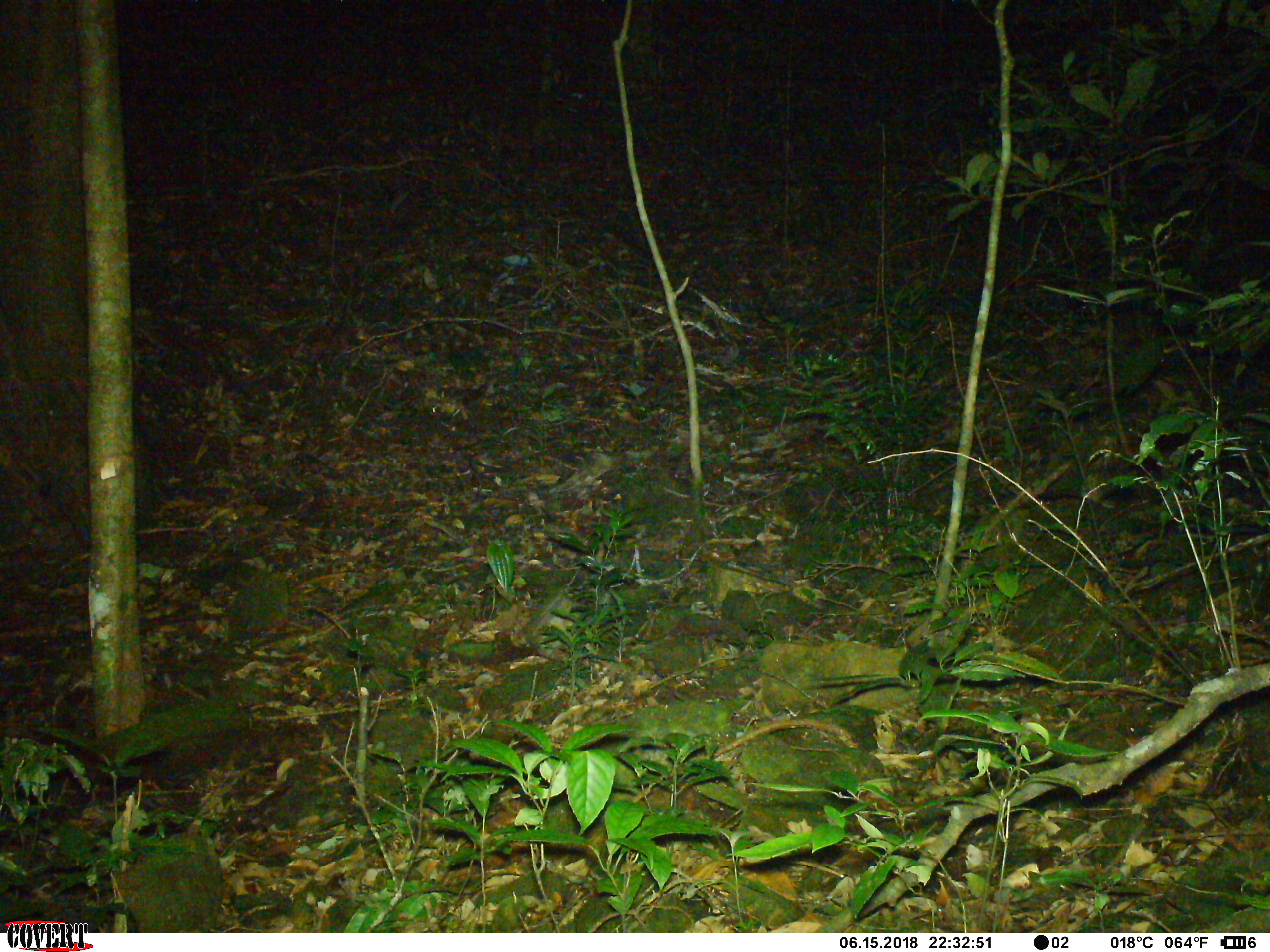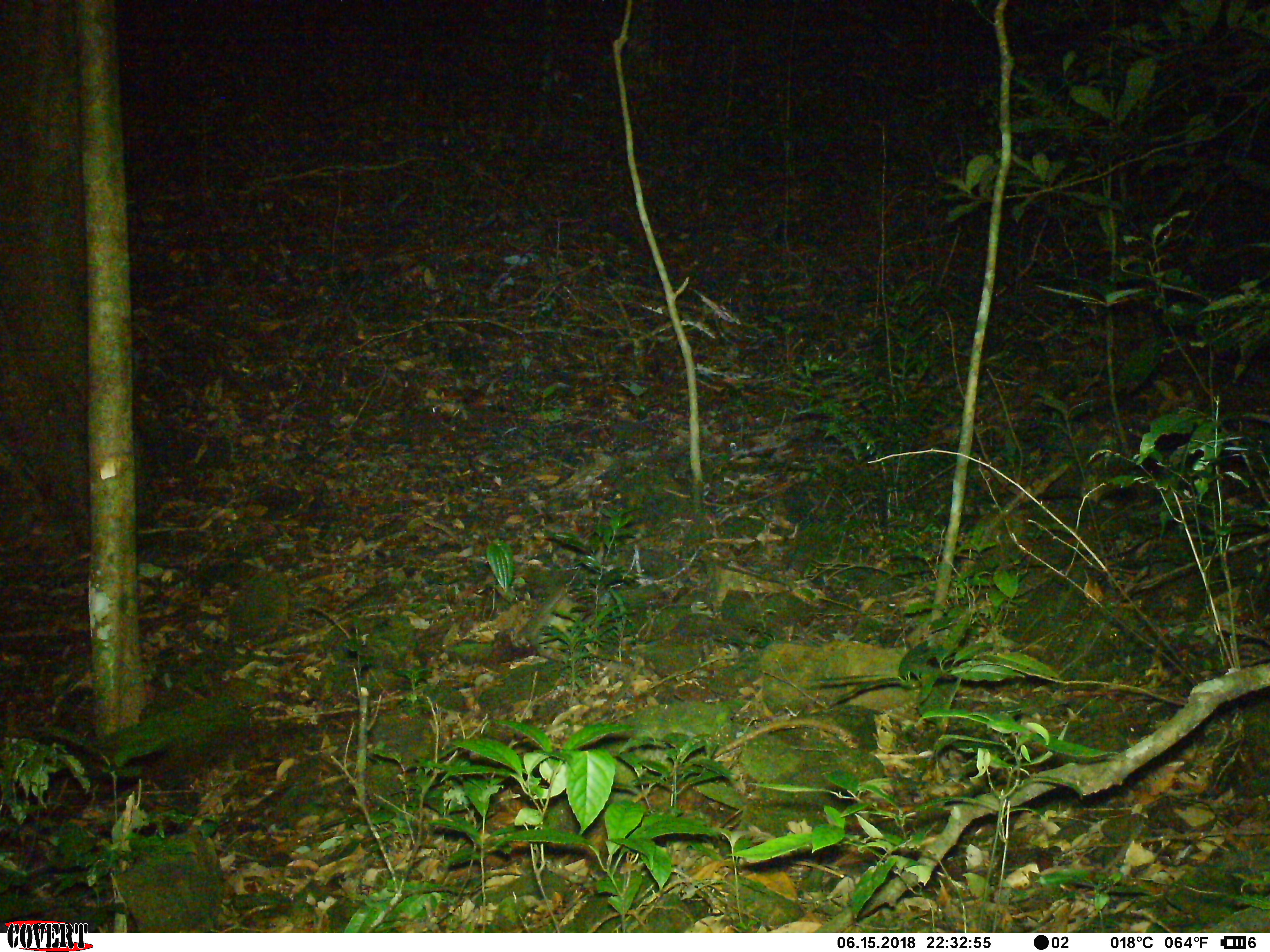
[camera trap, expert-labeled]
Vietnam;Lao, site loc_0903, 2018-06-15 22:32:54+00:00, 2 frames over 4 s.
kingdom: Animalia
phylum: Chordata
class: Mammalia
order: Rodentia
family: Muridae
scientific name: Muridae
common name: old-world mice and rats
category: unidentified murid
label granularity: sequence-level